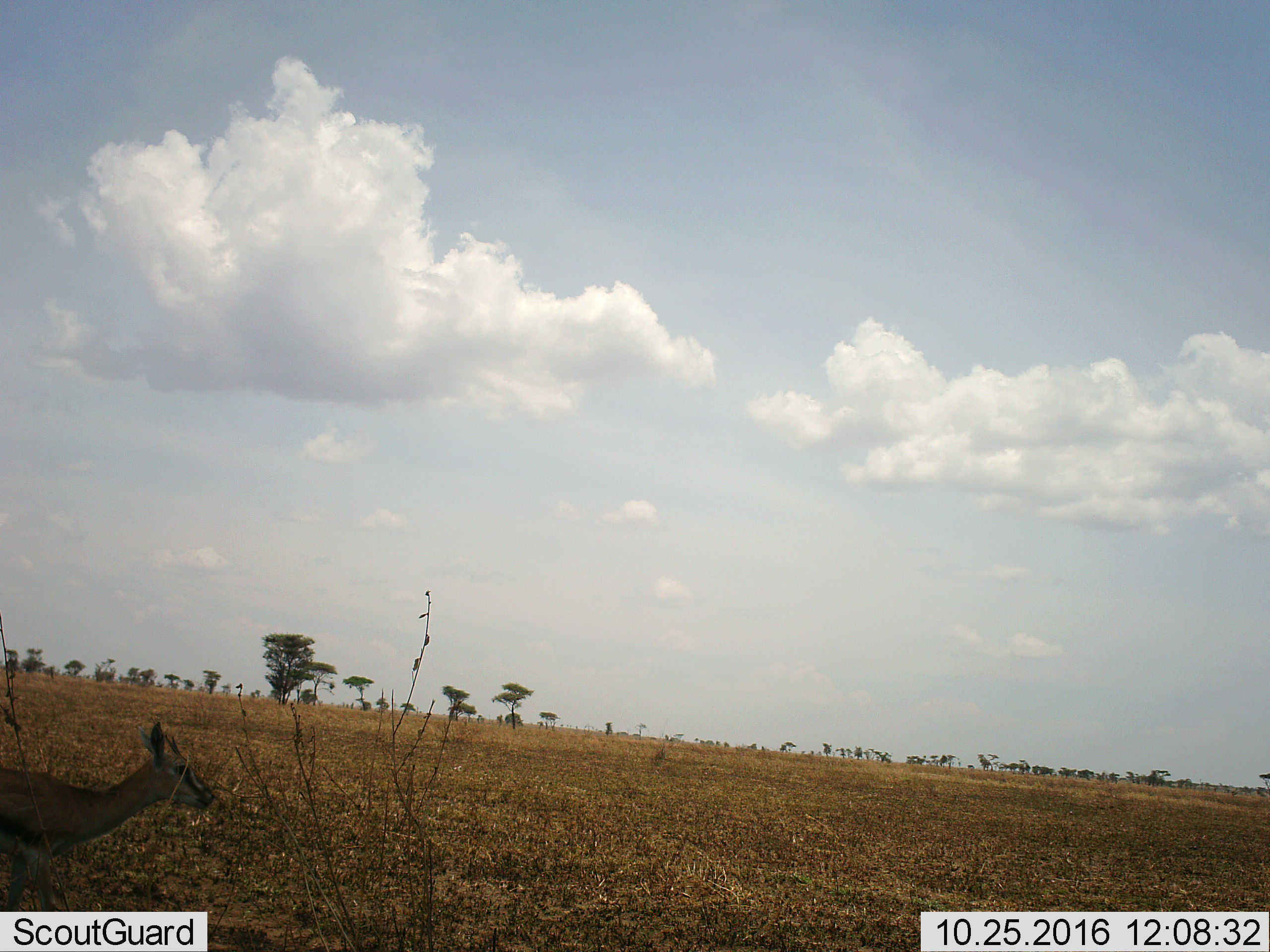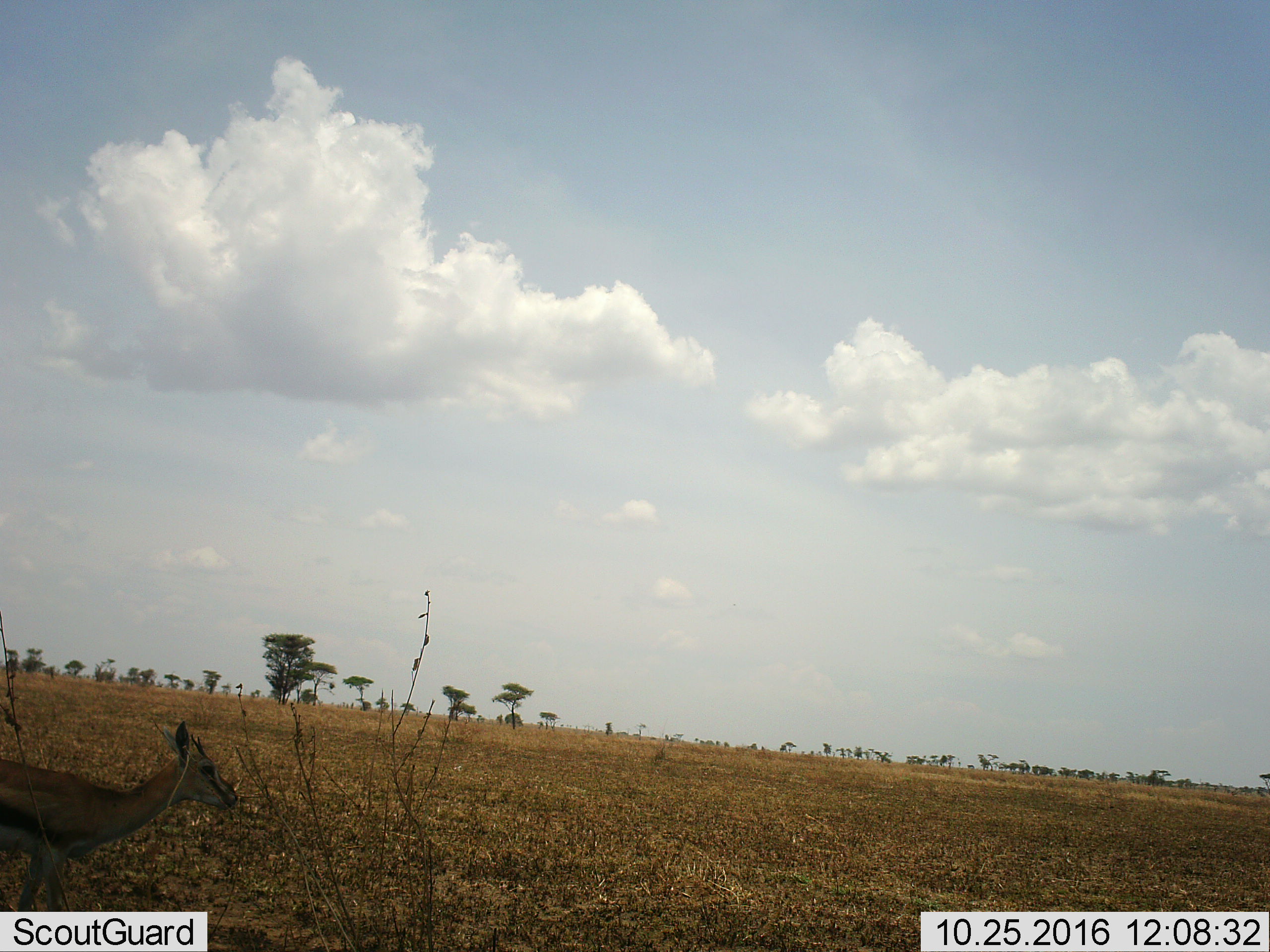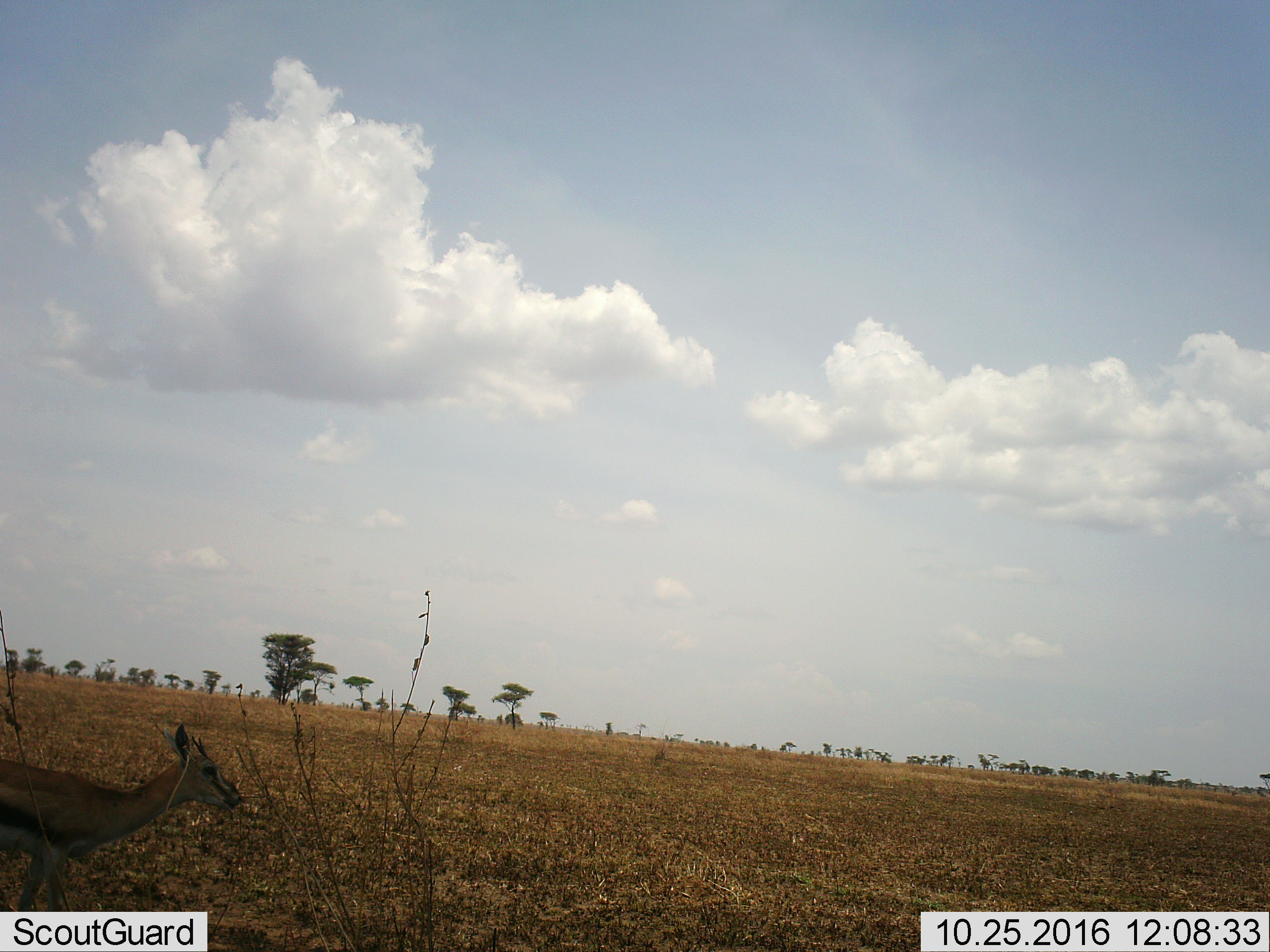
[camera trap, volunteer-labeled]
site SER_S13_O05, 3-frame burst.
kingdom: Animalia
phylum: Chordata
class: Mammalia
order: Artiodactyla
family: Bovidae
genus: Eudorcas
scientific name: Eudorcas thomsonii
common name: thomson's gazelle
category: gazellethomsons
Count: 1.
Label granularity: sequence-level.